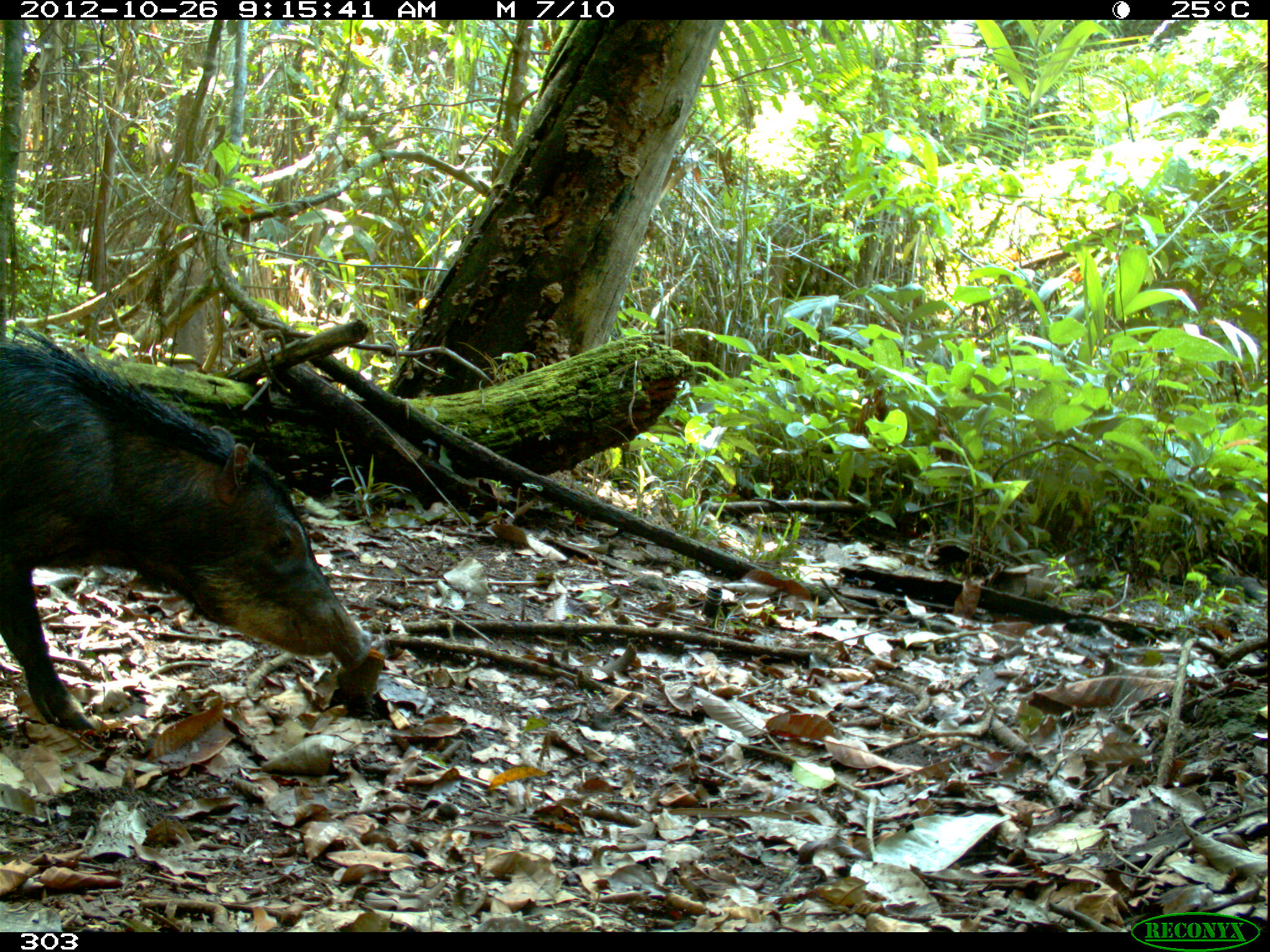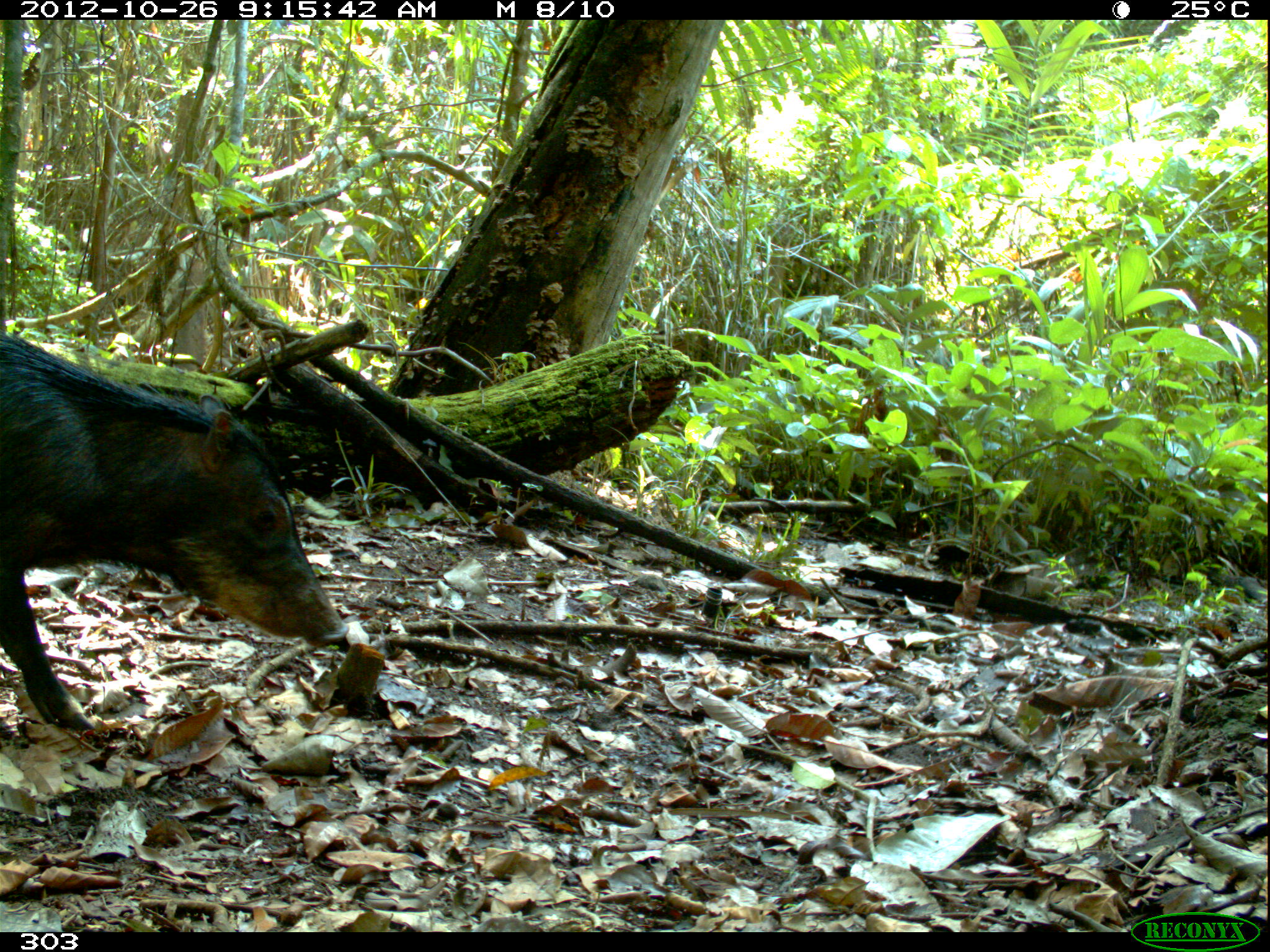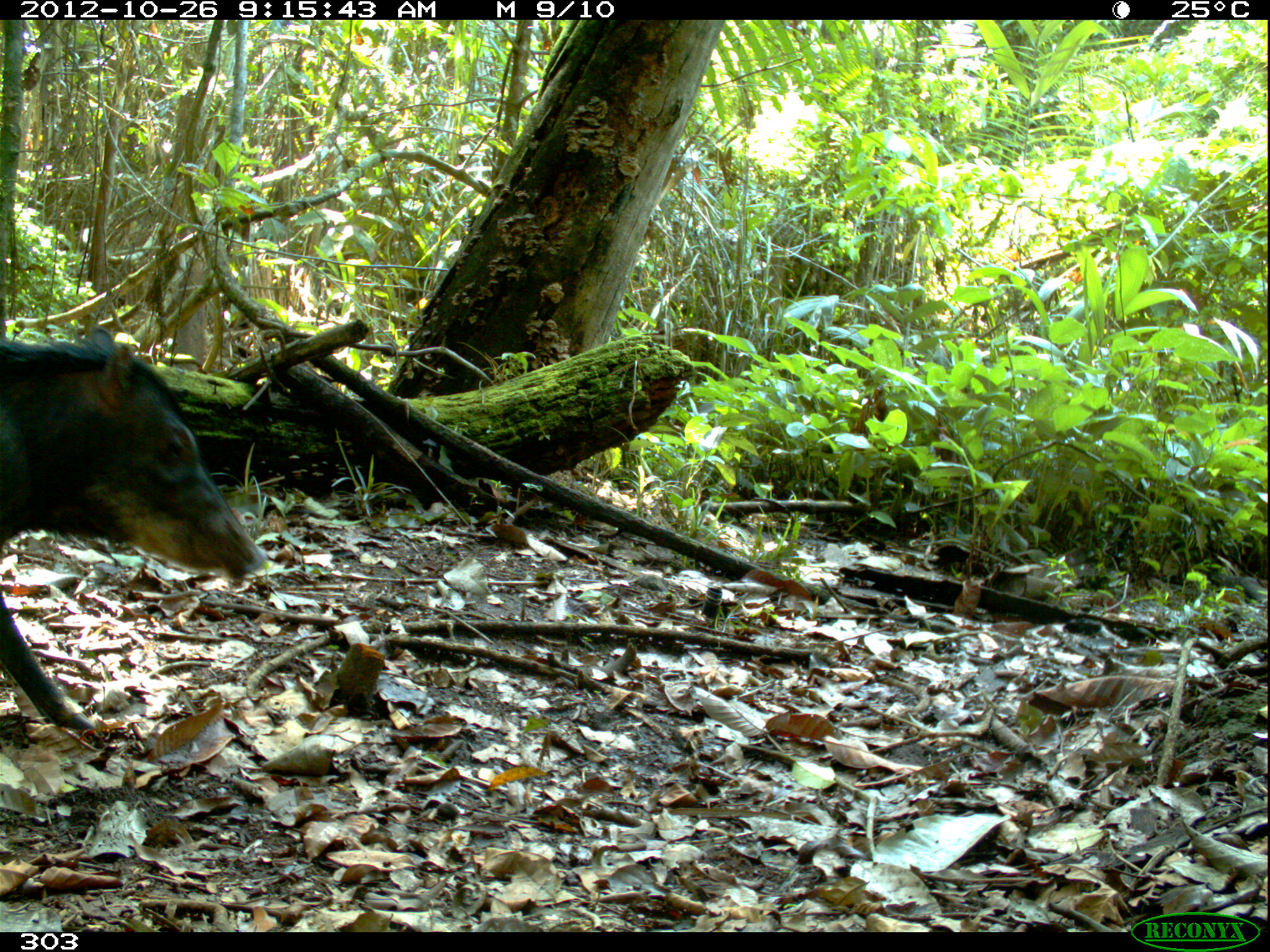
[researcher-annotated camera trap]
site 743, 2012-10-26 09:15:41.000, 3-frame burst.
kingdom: Animalia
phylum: Chordata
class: Mammalia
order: Artiodactyla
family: Tayassuidae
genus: Tayassu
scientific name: Tayassu pecari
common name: white-lipped peccary